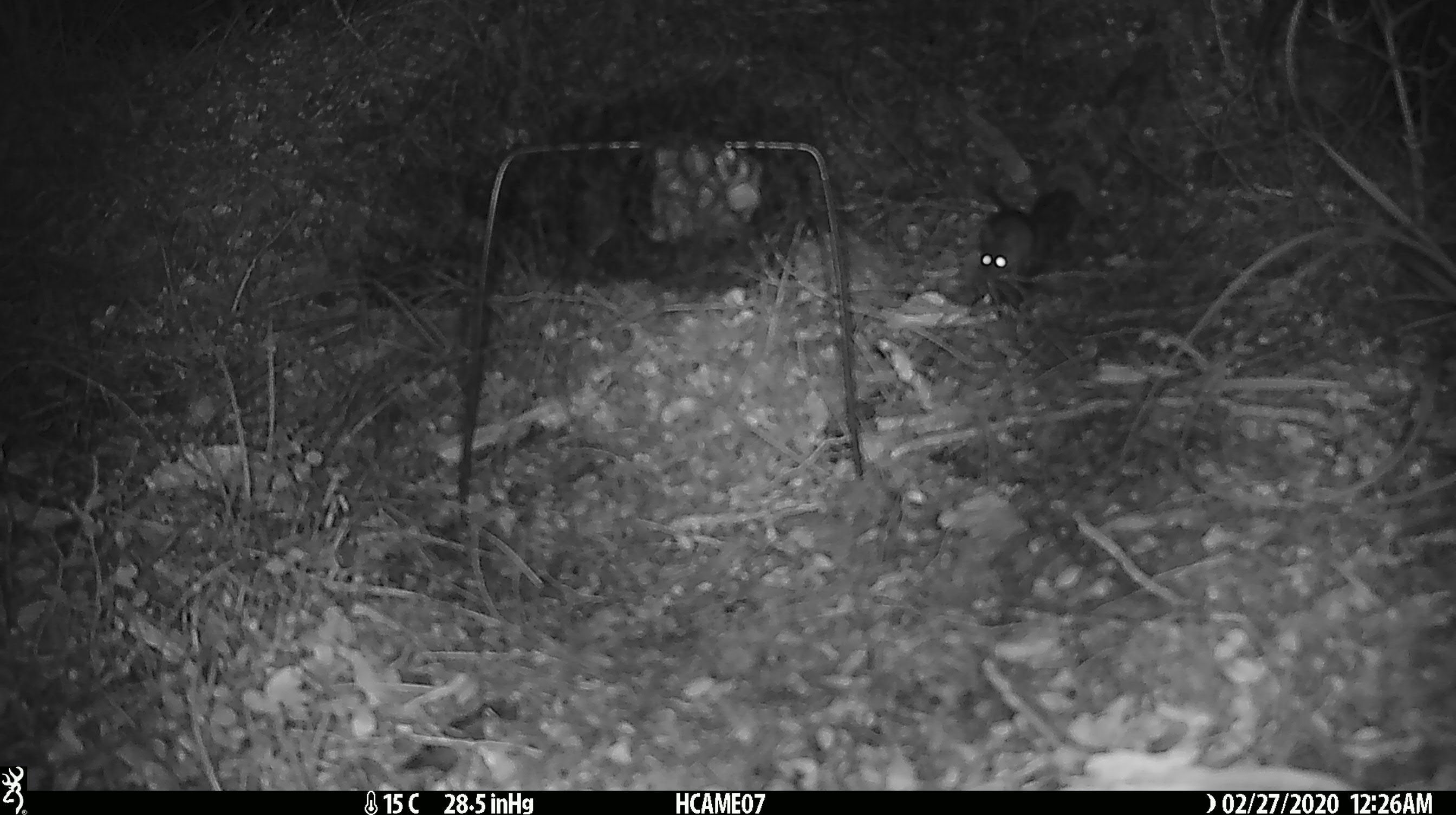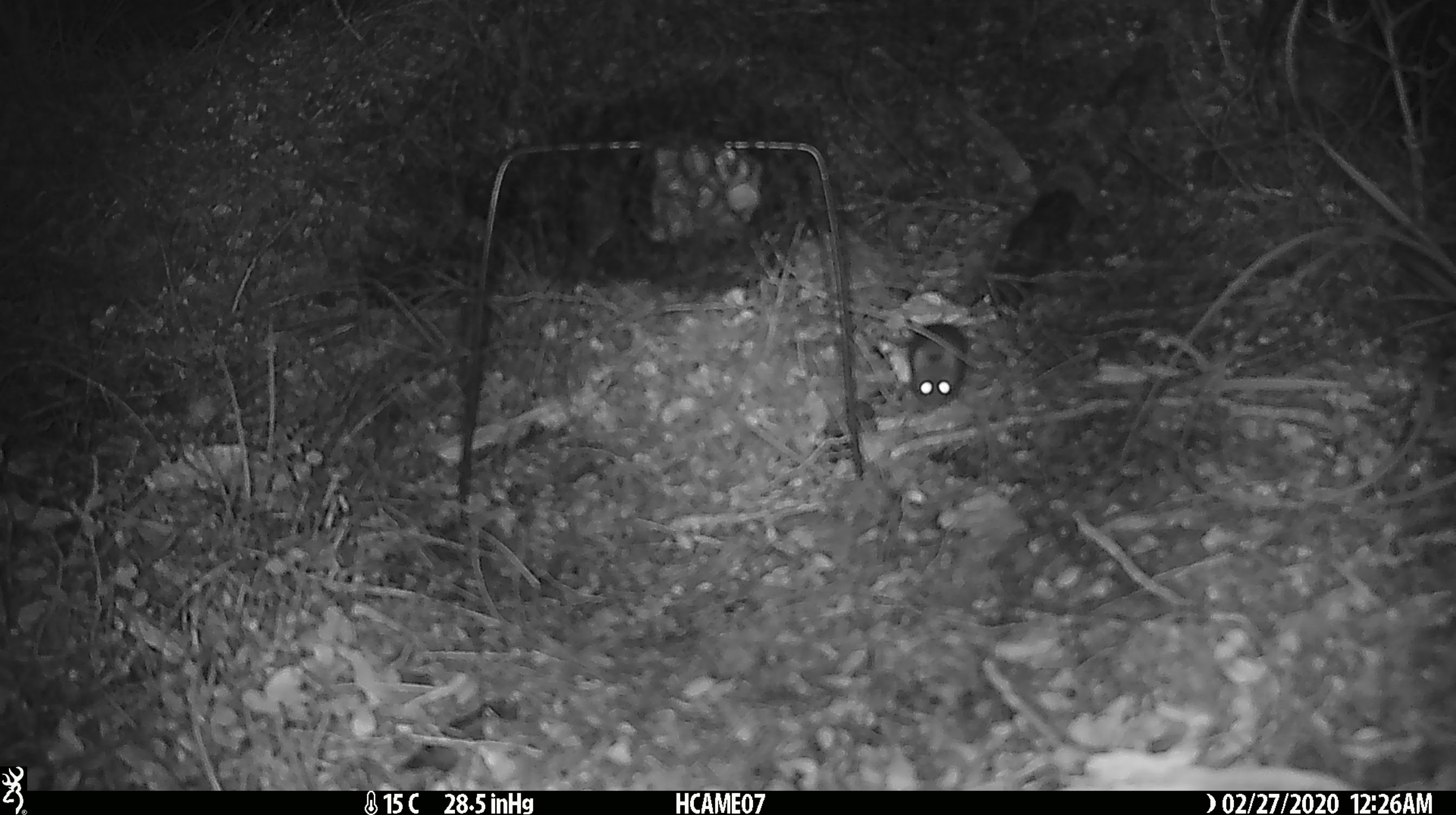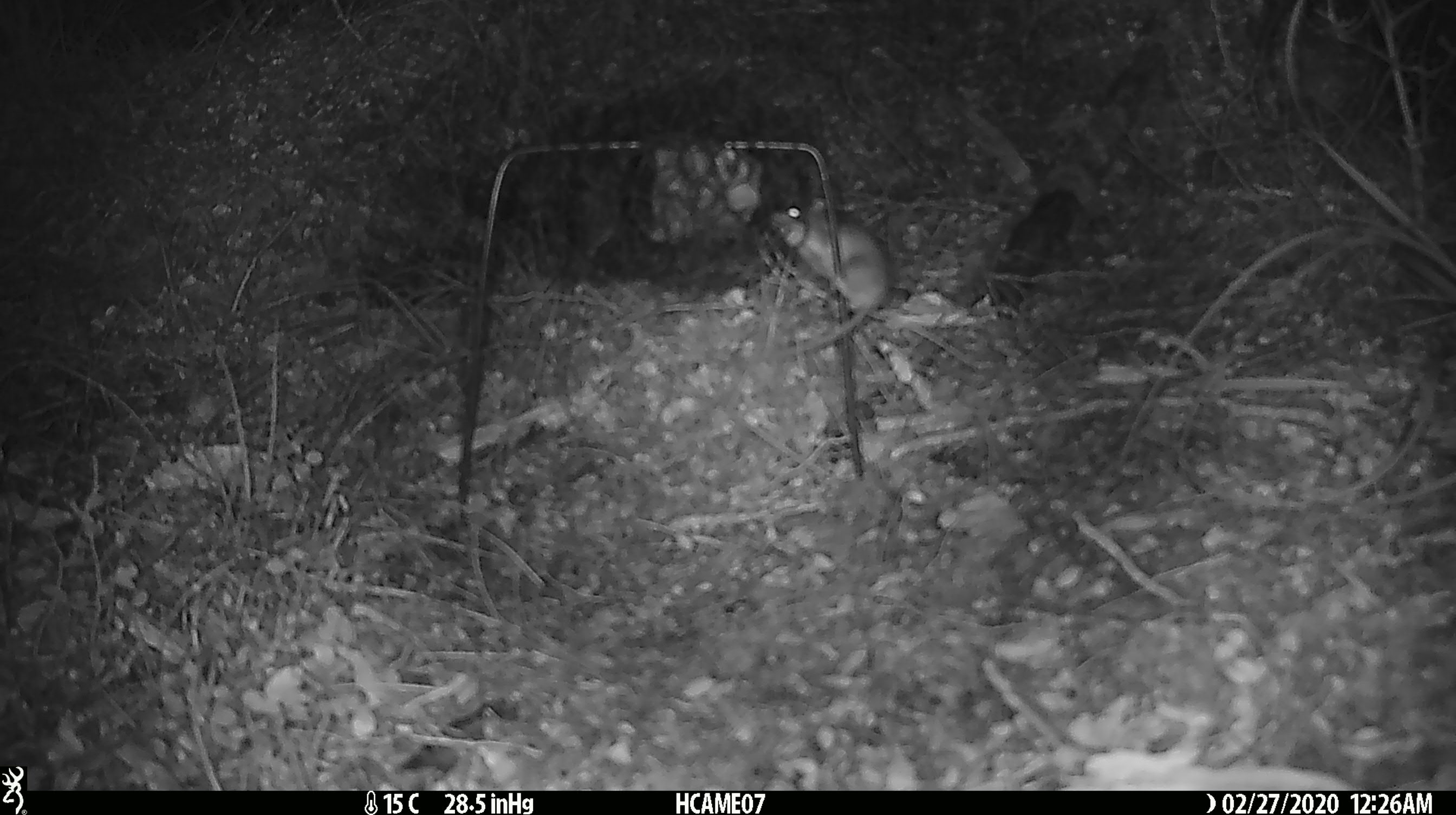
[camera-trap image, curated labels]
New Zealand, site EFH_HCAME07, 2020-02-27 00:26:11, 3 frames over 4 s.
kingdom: Animalia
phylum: Chordata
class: Mammalia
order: Rodentia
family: Muridae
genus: Mus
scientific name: Mus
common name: mouse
Mouse (Mus).